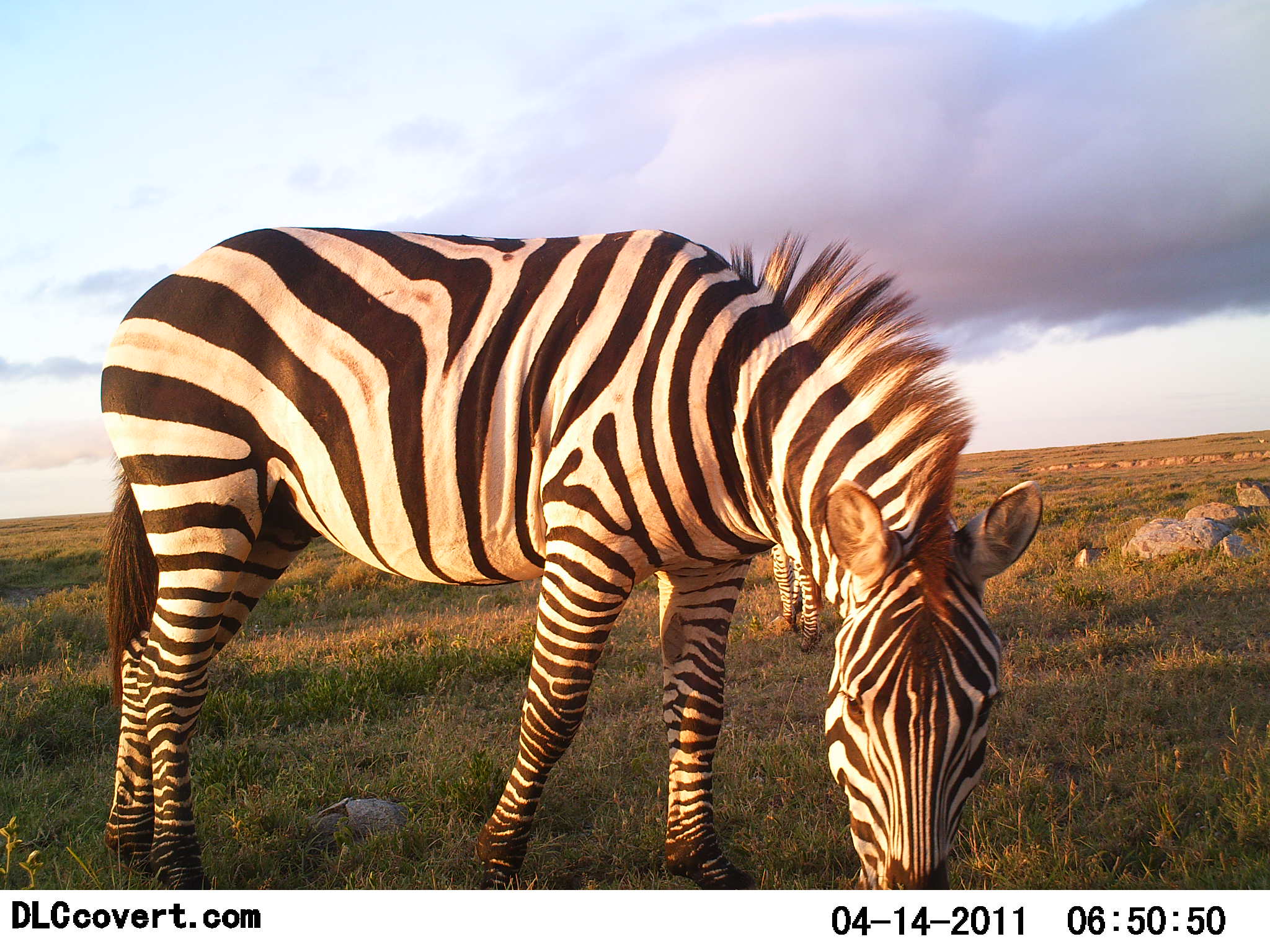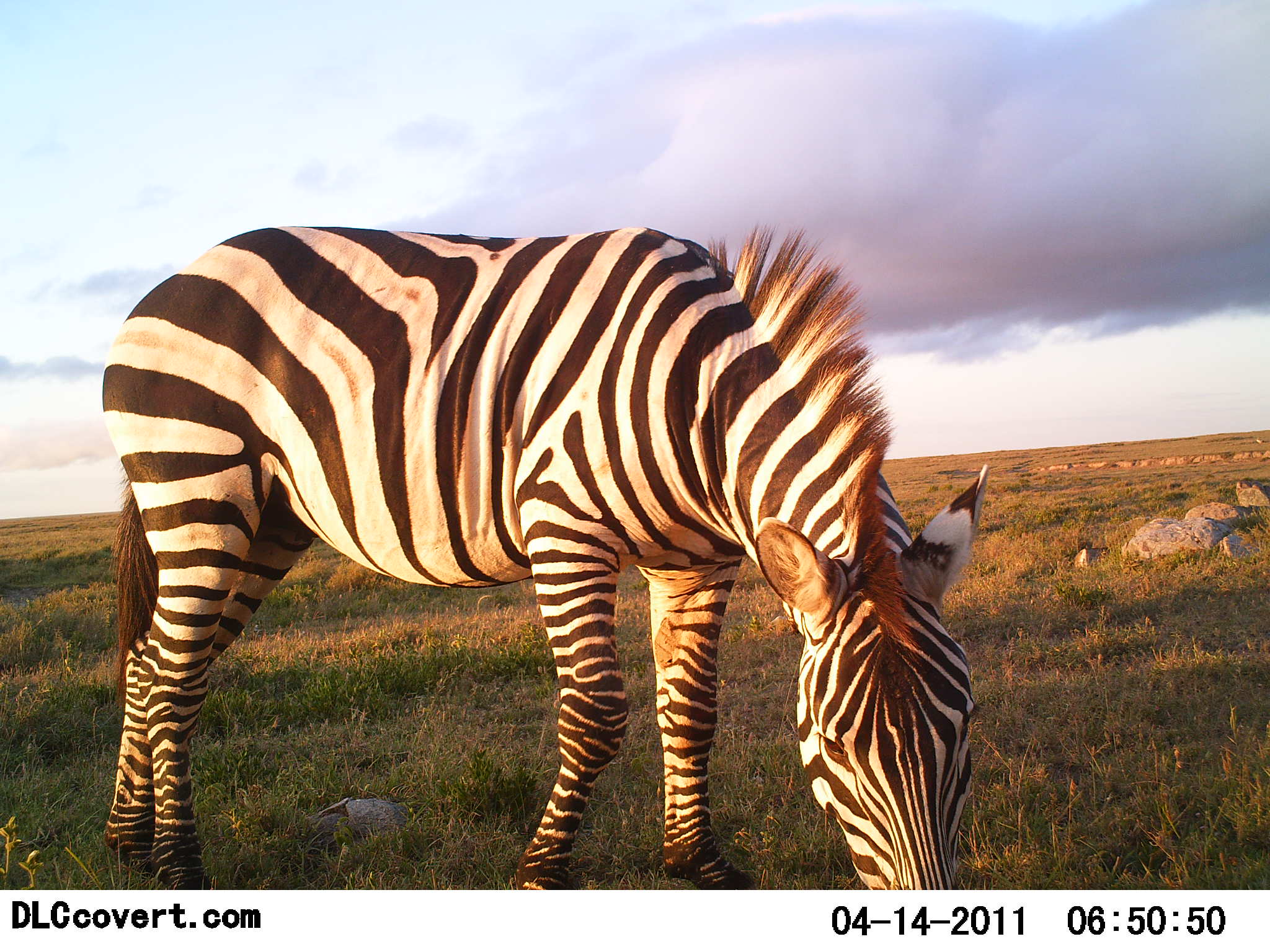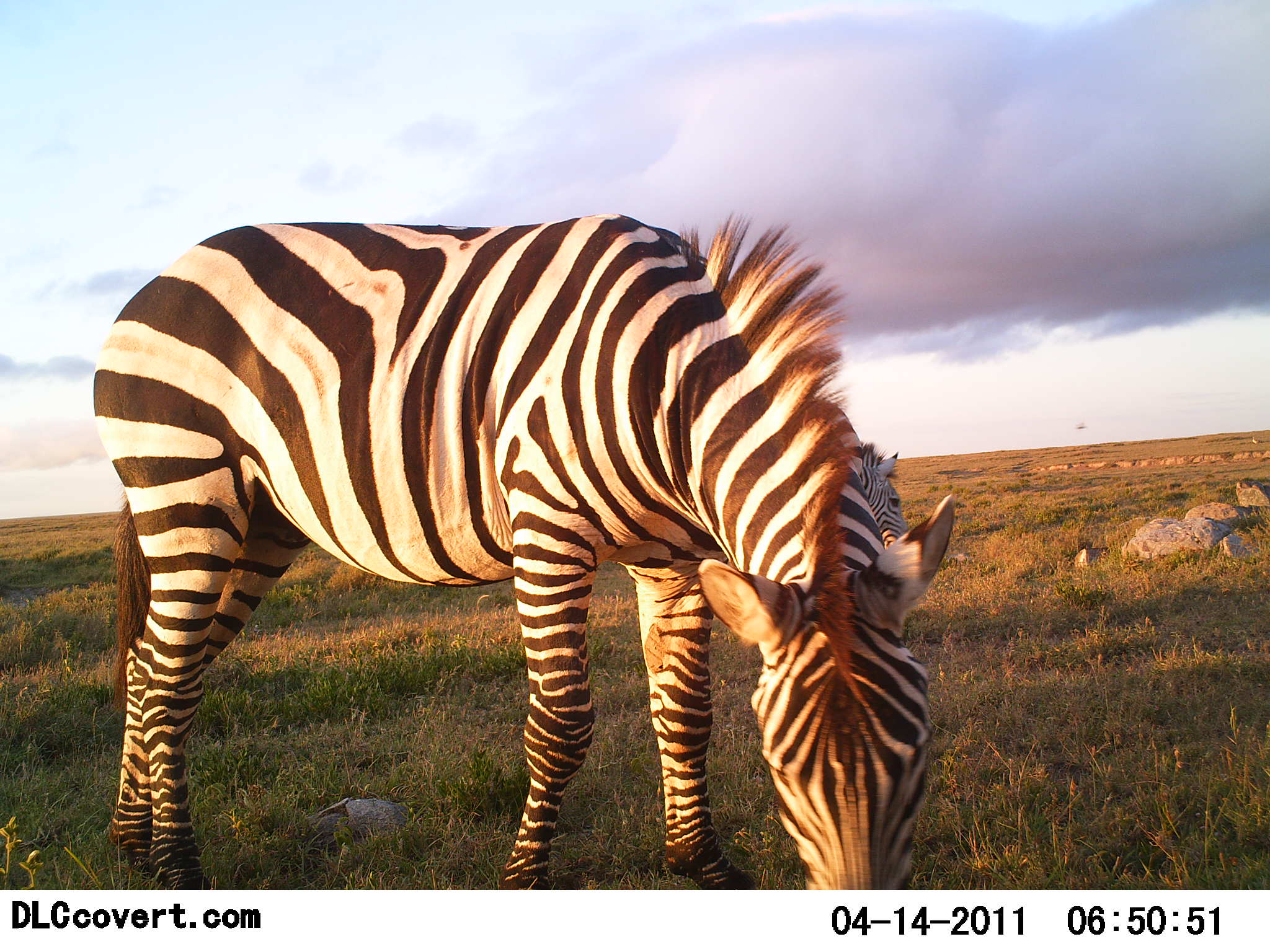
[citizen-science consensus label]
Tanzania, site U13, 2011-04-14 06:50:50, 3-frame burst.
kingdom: Animalia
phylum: Chordata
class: Mammalia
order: Perissodactyla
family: Equidae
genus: Equus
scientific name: Equus quagga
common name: plains zebra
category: zebra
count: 2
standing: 25%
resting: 0%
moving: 8%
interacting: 0%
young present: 0%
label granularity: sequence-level